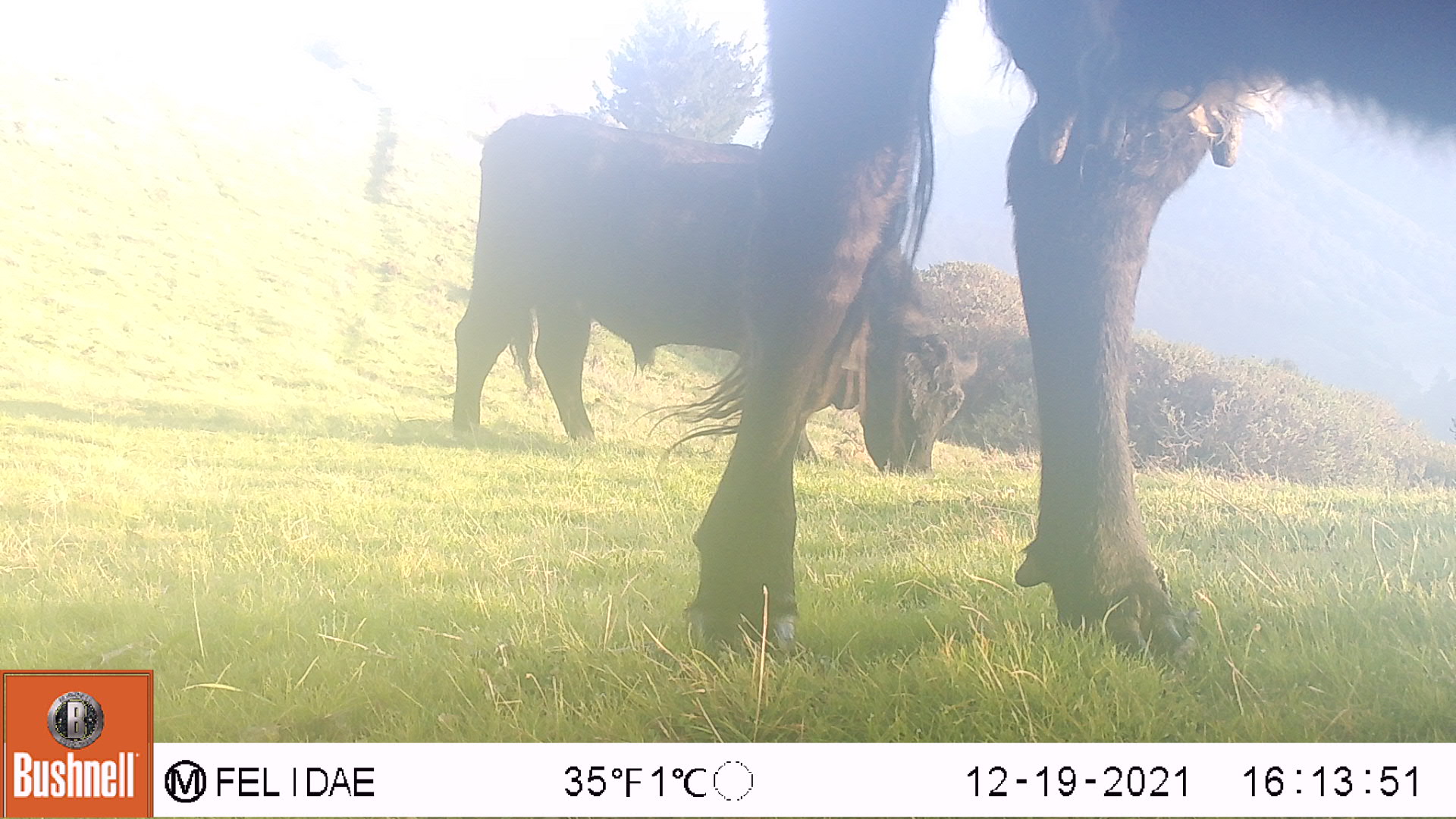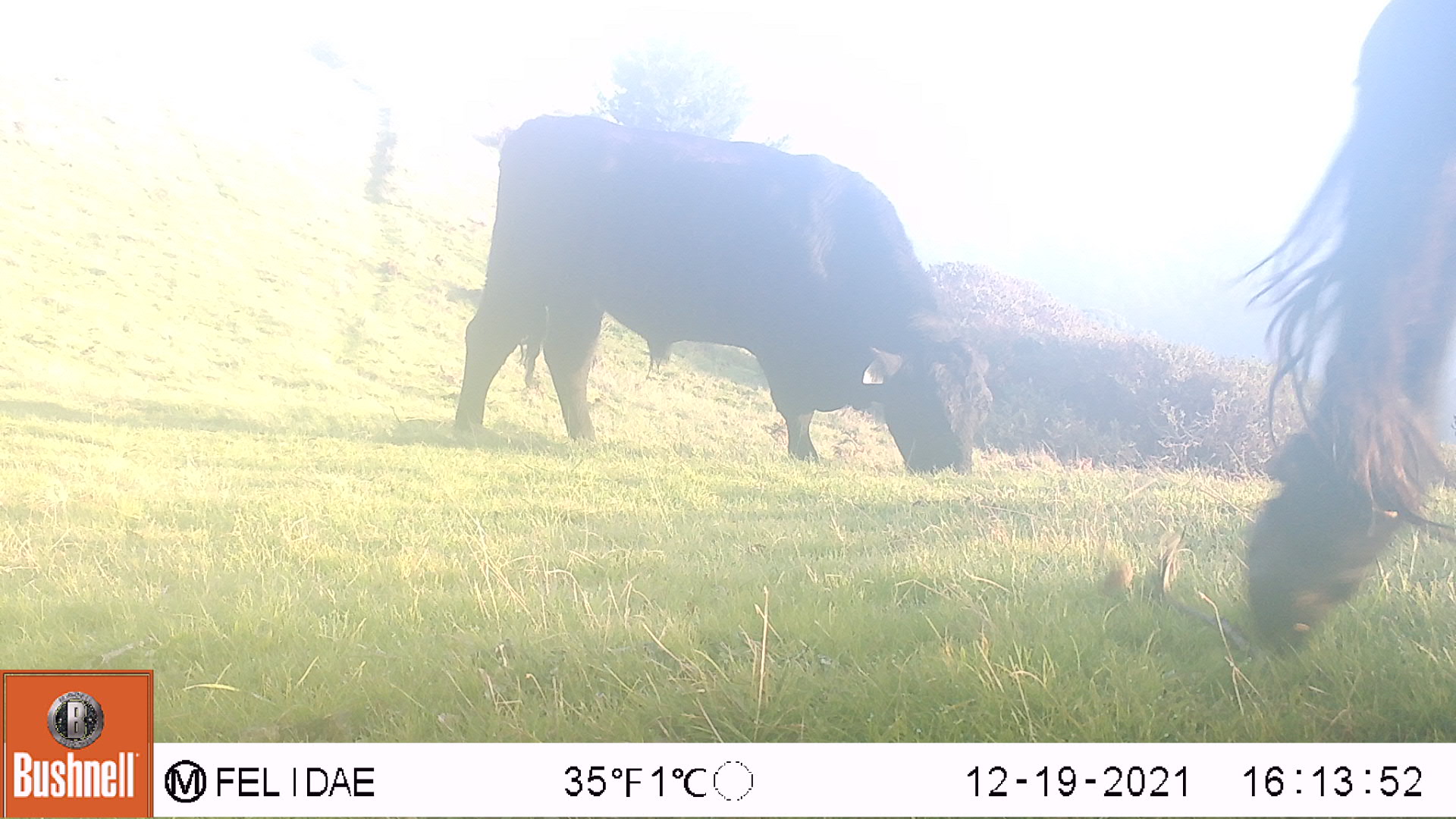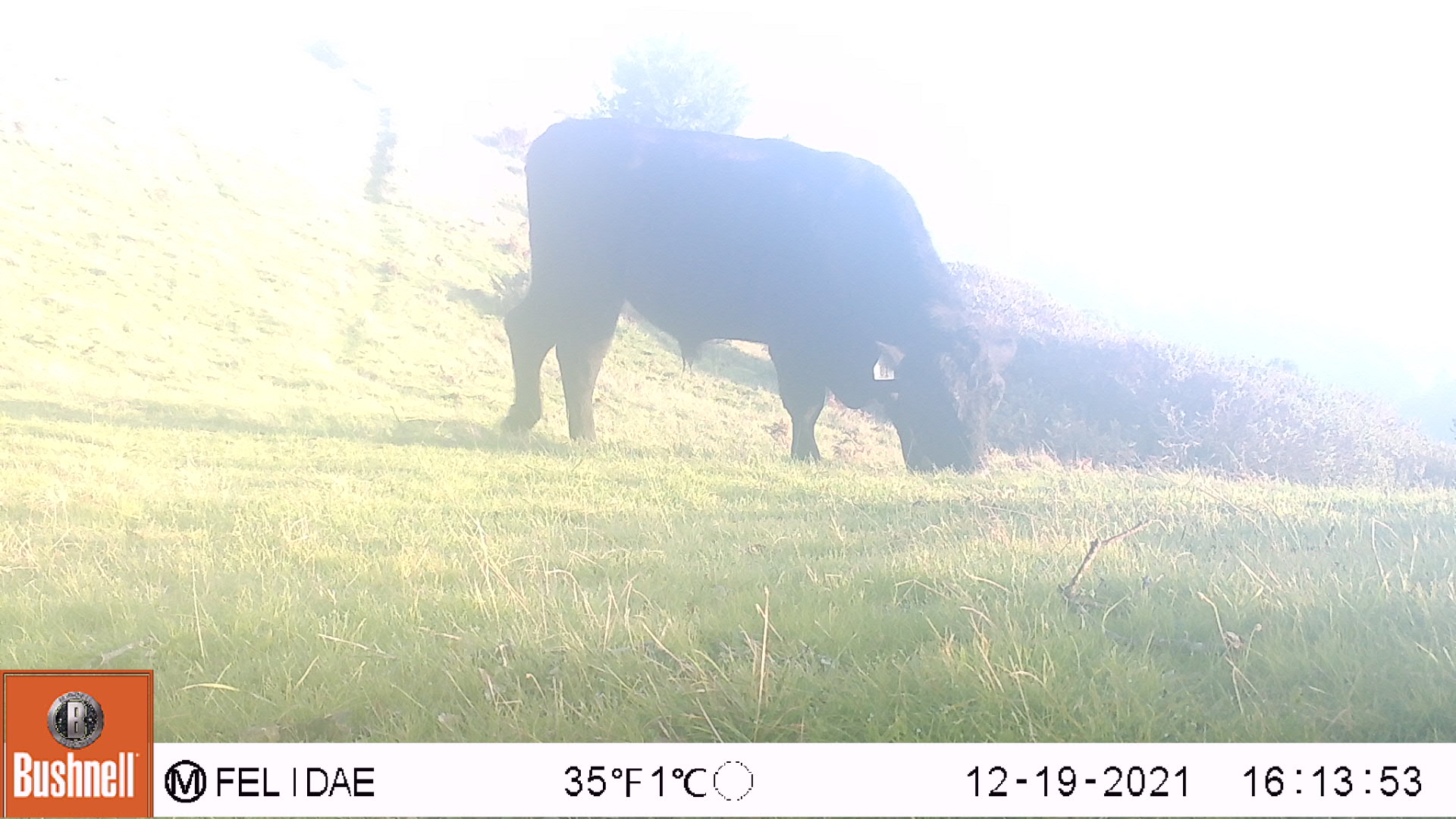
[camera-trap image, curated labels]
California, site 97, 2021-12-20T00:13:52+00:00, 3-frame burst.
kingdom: Animalia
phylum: Chordata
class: Mammalia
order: Artiodactyla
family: Bovidae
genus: Bos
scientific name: Bos taurus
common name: domestic cattle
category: cattle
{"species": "cattle (domestic cattle) (Bos taurus)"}